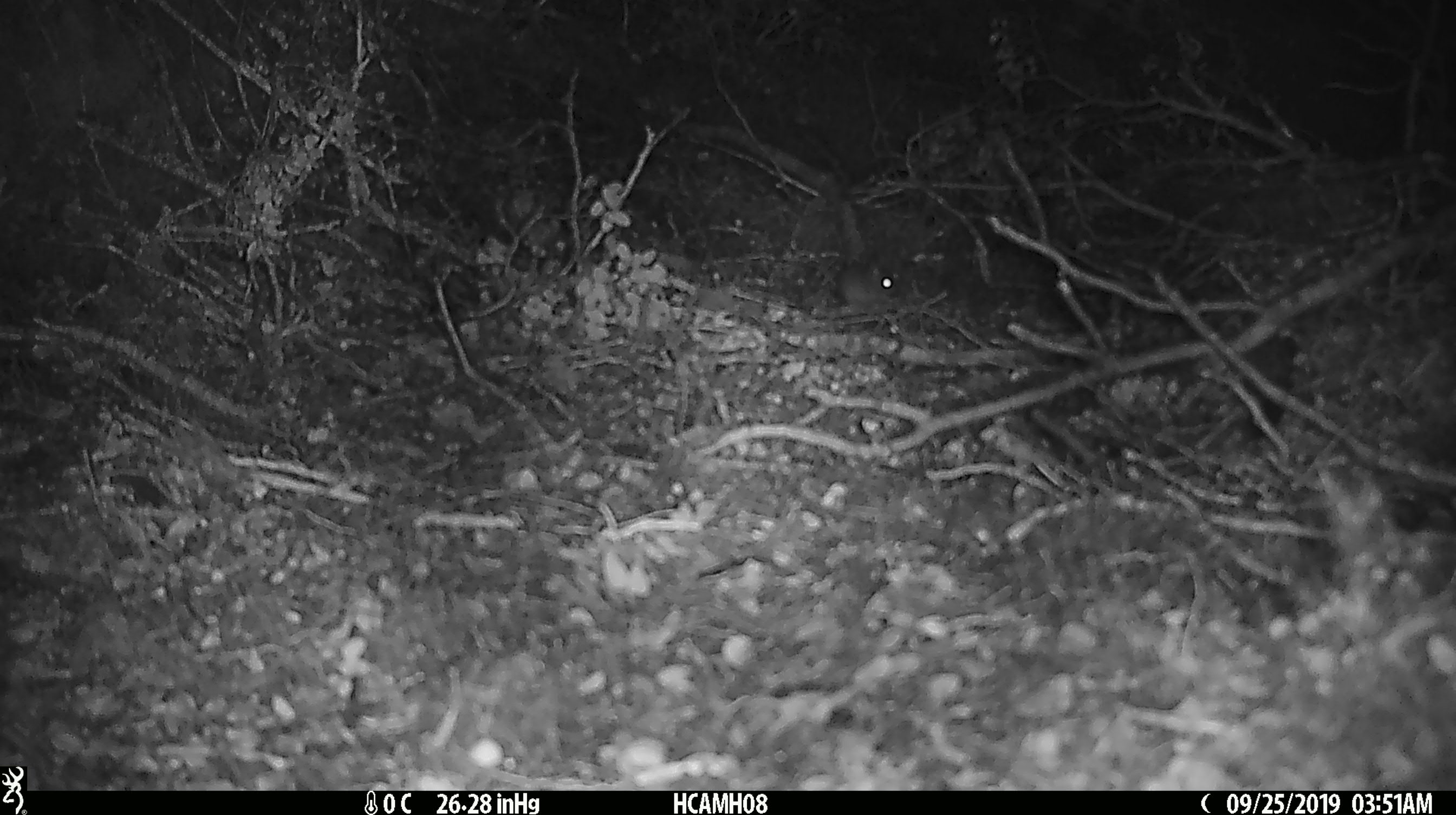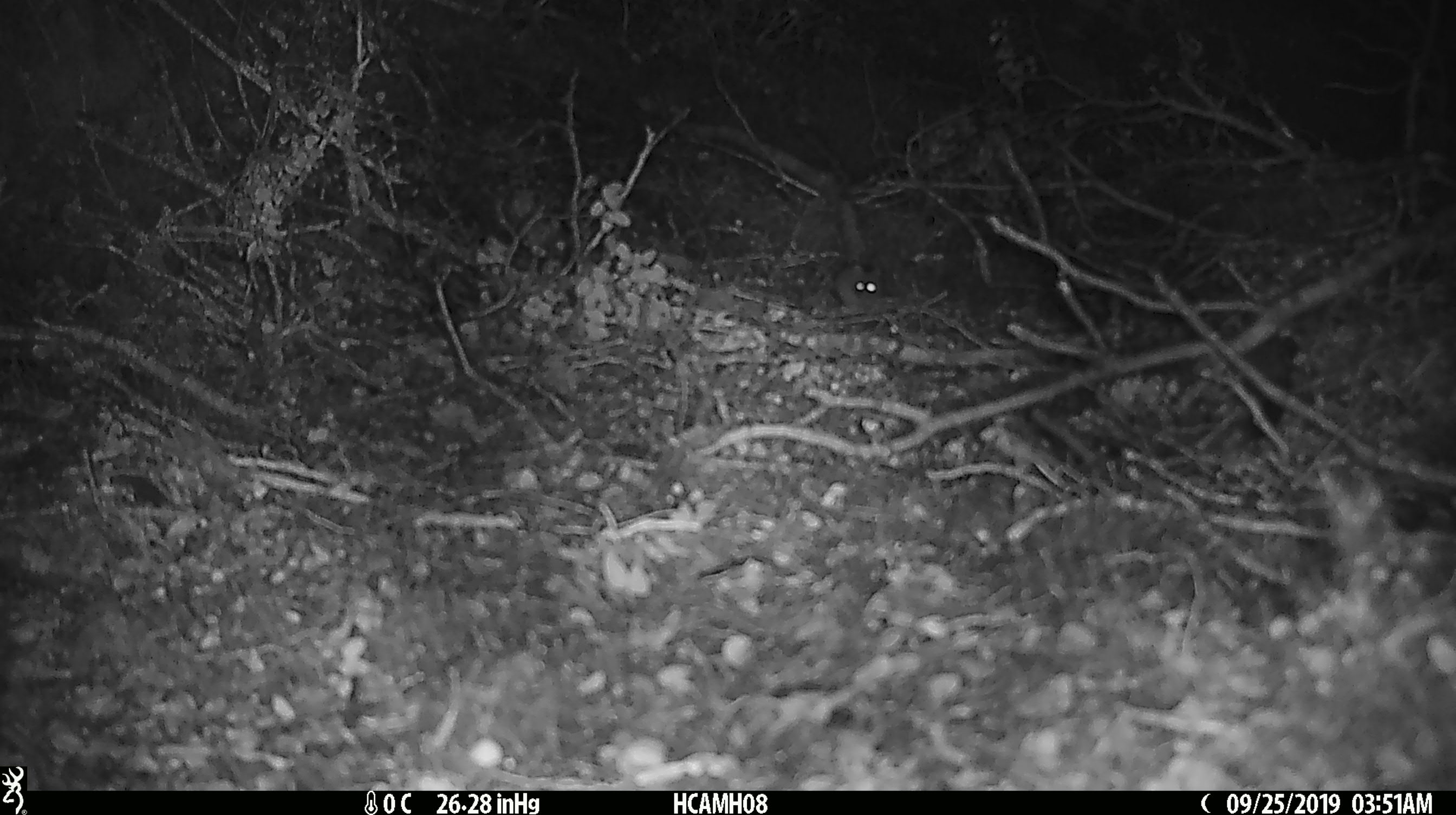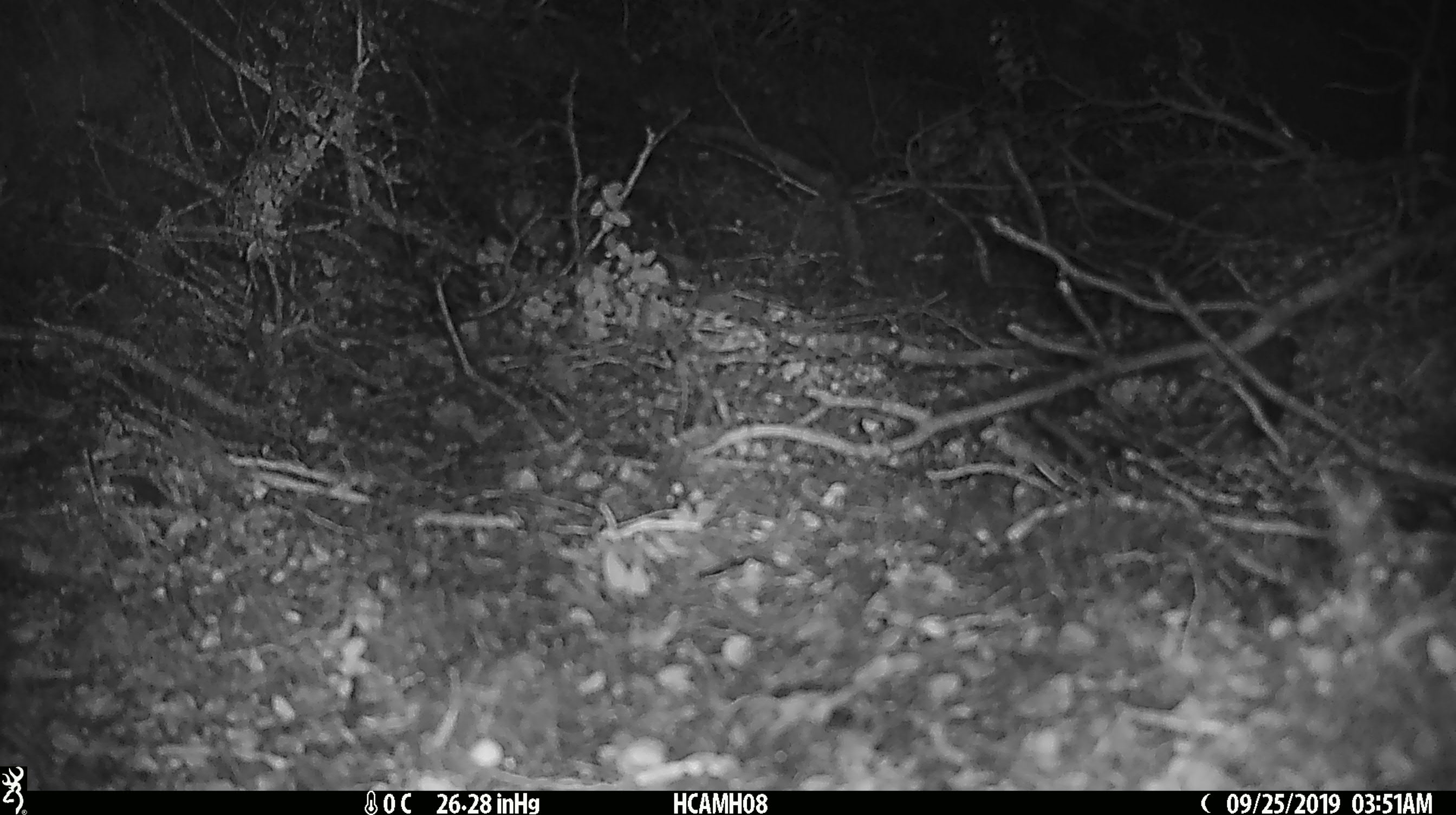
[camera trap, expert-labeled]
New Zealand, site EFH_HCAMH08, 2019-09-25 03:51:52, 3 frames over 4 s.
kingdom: Animalia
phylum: Chordata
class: Mammalia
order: Rodentia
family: Muridae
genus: Mus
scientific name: Mus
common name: mouse